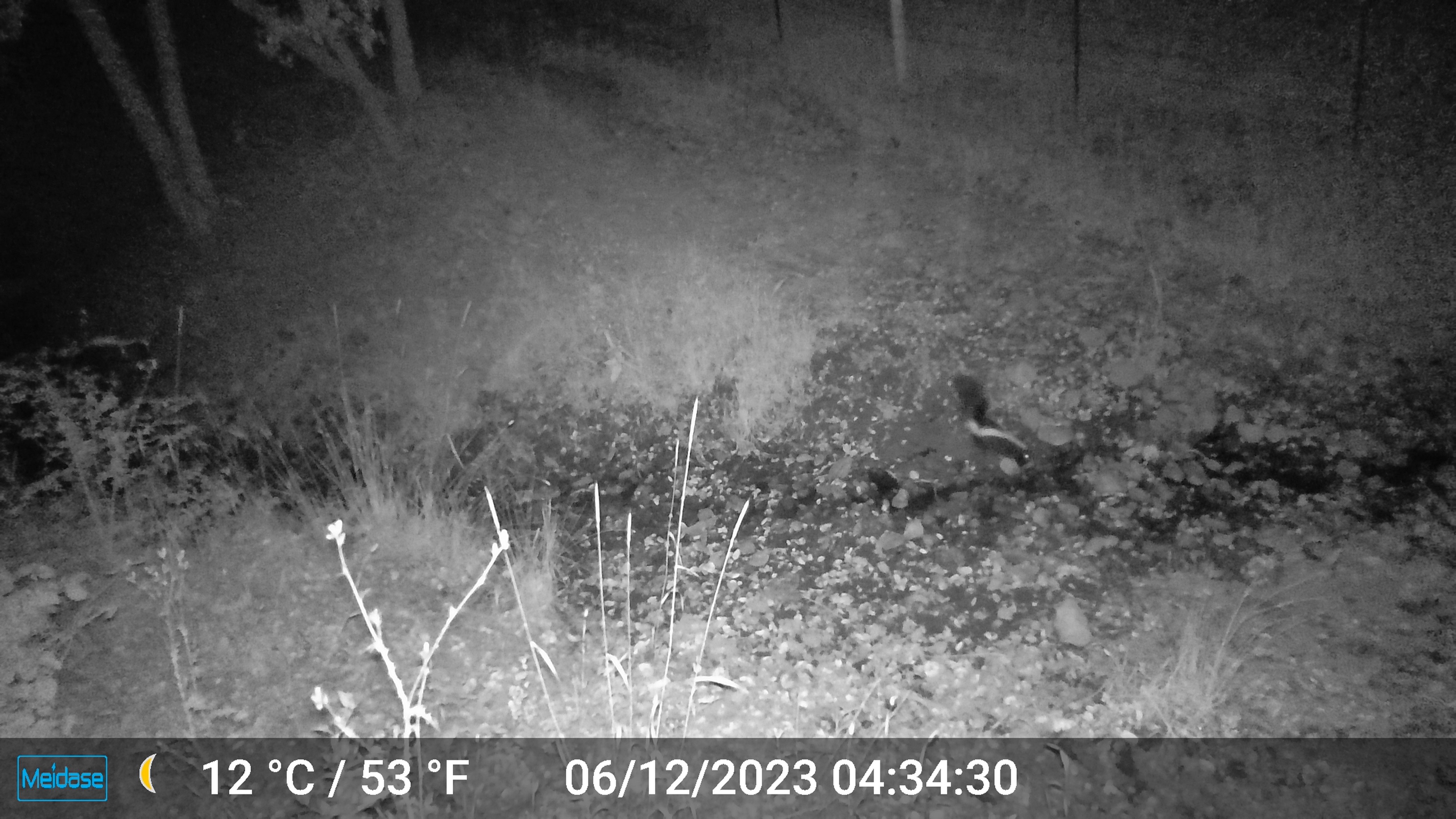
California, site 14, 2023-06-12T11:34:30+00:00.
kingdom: Animalia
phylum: Chordata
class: Mammalia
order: Carnivora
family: Mephitidae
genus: Mephitis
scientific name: Mephitis mephitis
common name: striped skunk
Striped skunk (Mephitis mephitis).